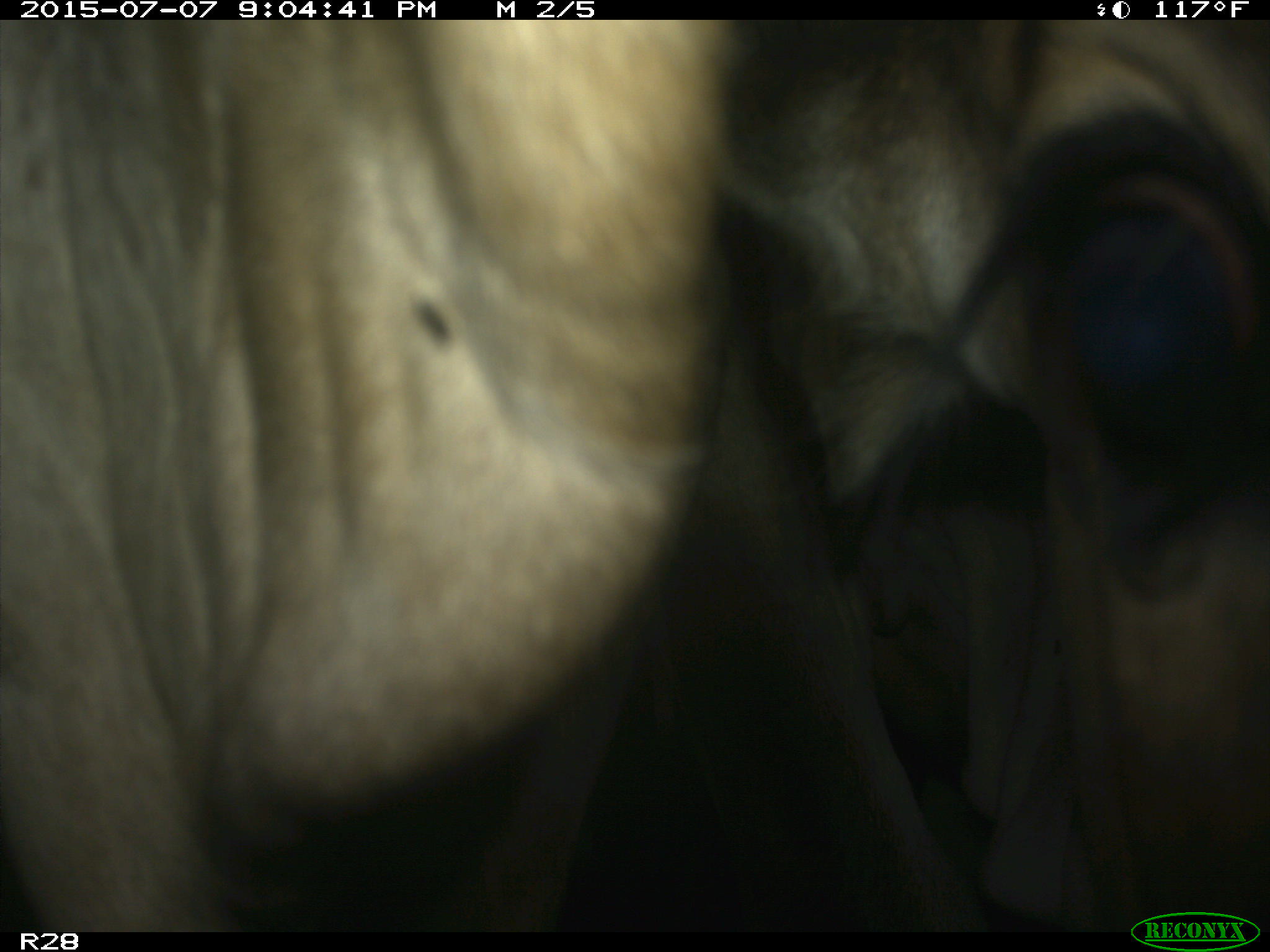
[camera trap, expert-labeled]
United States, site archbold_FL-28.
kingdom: Animalia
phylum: Chordata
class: Mammalia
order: Artiodactyla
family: Bovidae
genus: Bos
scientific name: Bos taurus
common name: domestic cow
Bos taurus (domestic cow).